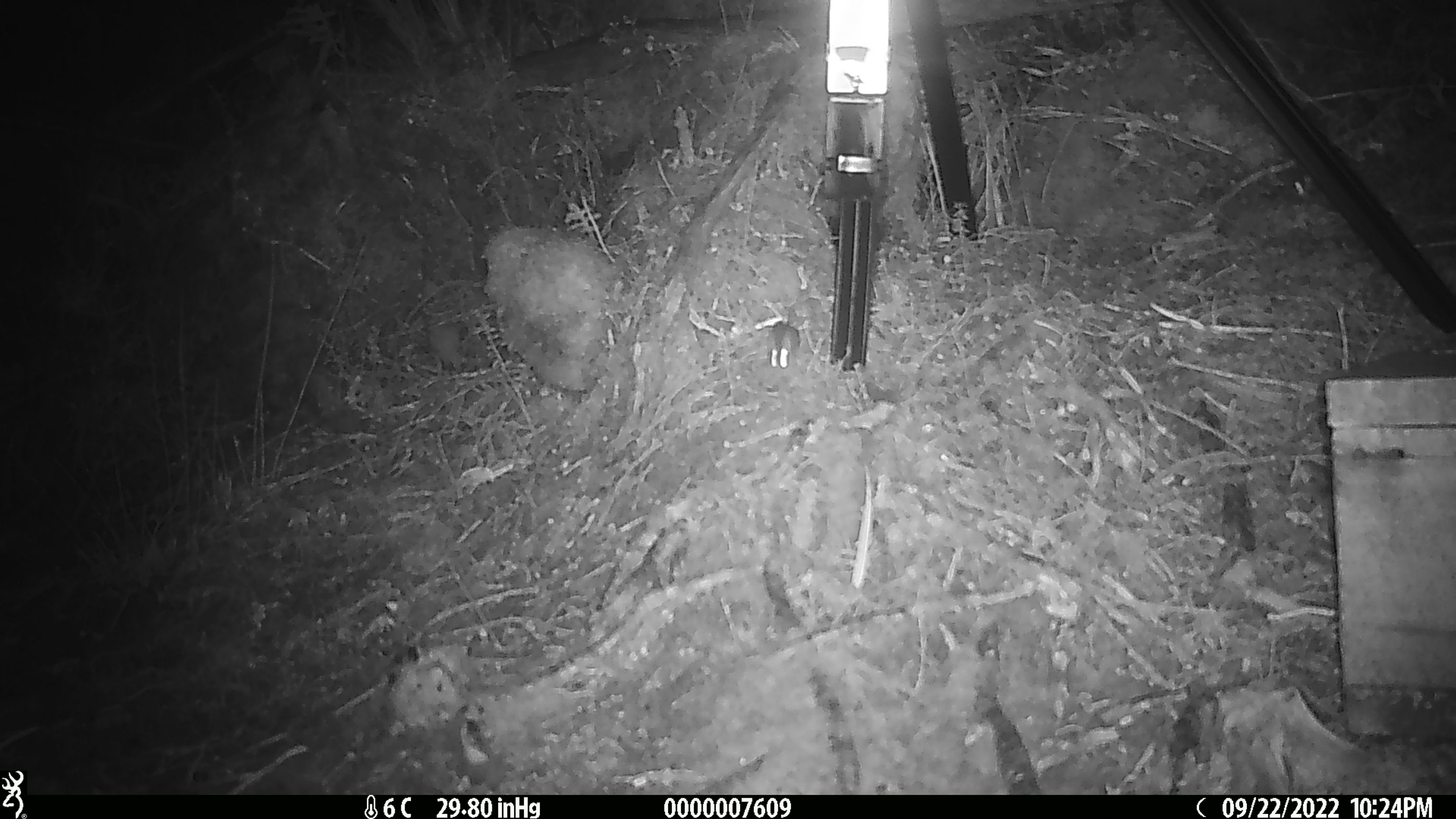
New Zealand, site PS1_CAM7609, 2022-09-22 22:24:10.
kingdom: Animalia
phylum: Chordata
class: Mammalia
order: Rodentia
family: Muridae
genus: Mus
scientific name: Mus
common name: mouse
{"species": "mouse (Mus)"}